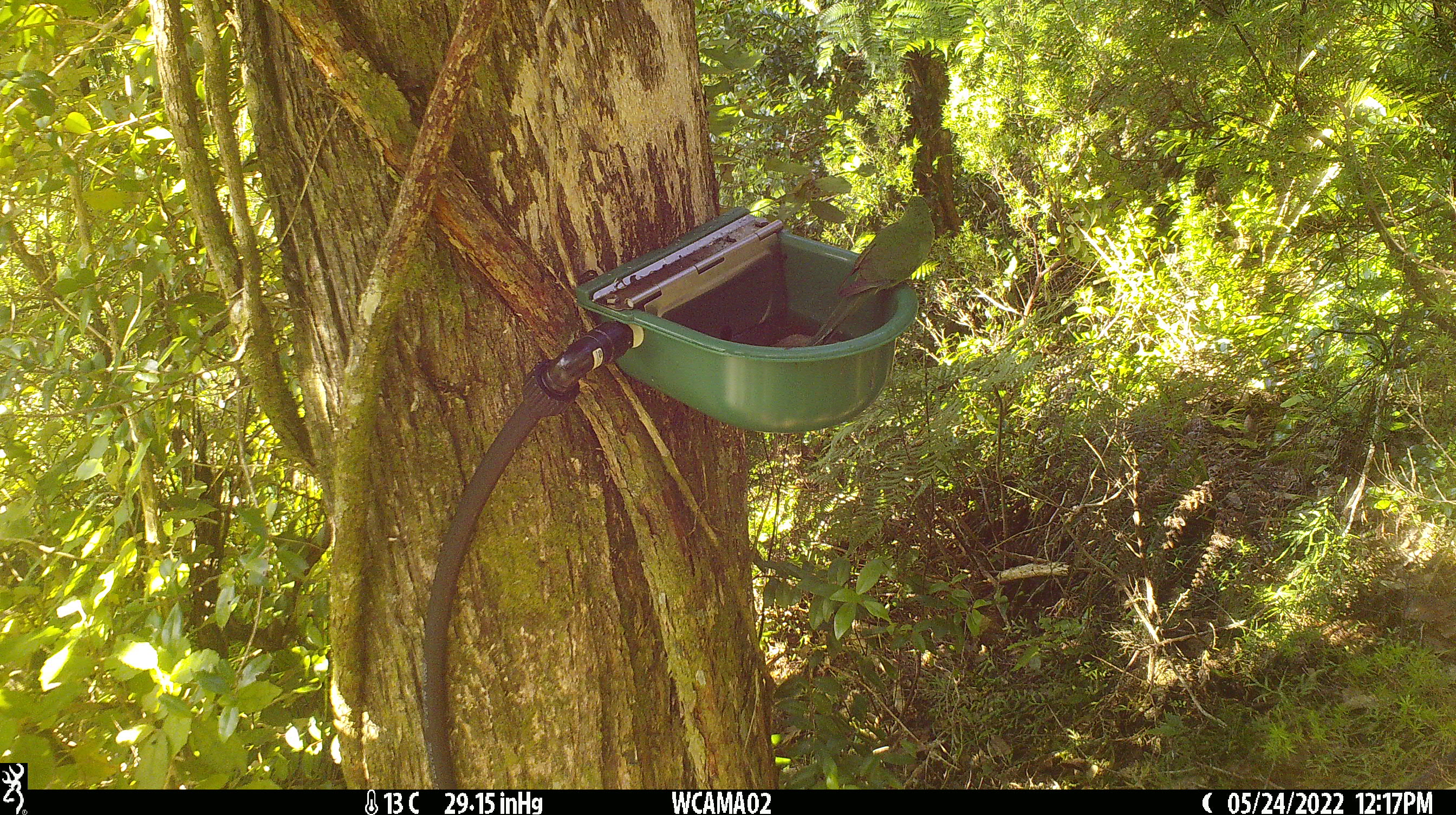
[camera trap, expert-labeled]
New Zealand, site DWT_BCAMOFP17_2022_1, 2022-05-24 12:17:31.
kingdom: Animalia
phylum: Chordata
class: Aves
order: Psittaciformes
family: Psittaculidae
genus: Cyanoramphus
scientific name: Cyanoramphus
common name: parakeet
Parakeet (Cyanoramphus).